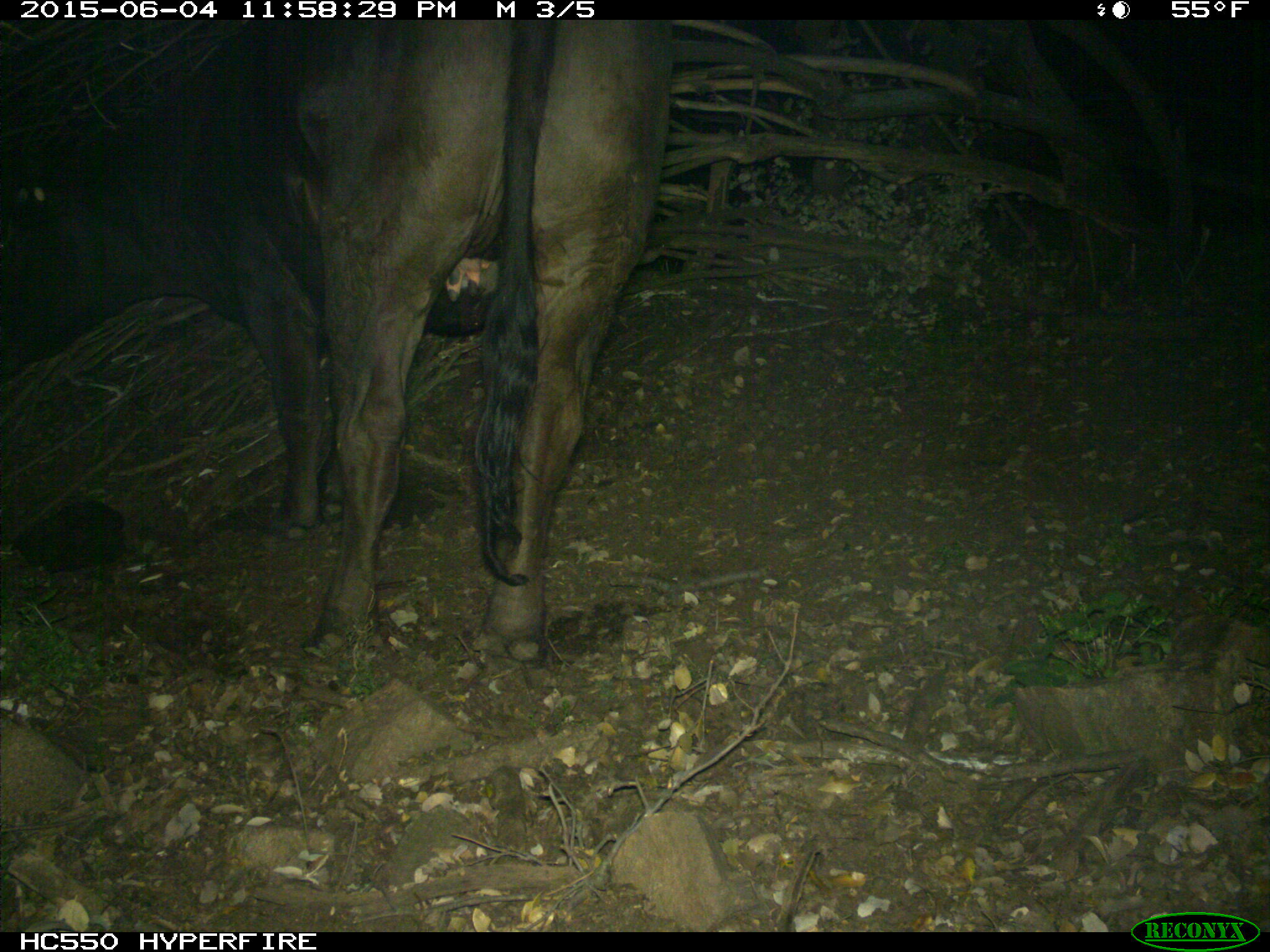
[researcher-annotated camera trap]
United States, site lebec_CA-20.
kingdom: Animalia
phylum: Chordata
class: Mammalia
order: Artiodactyla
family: Bovidae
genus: Bos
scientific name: Bos taurus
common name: domestic cow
Bos taurus (domestic cow).